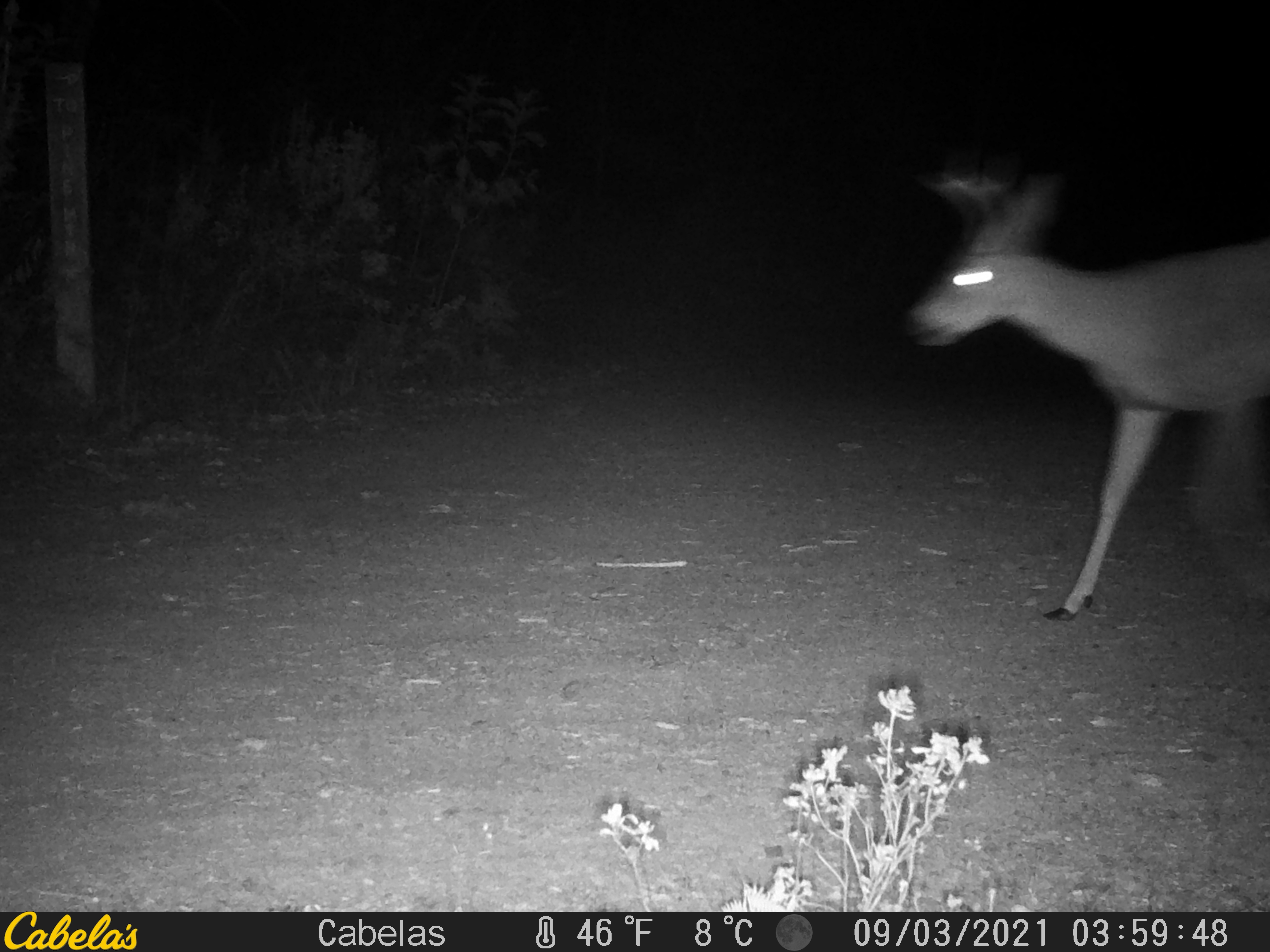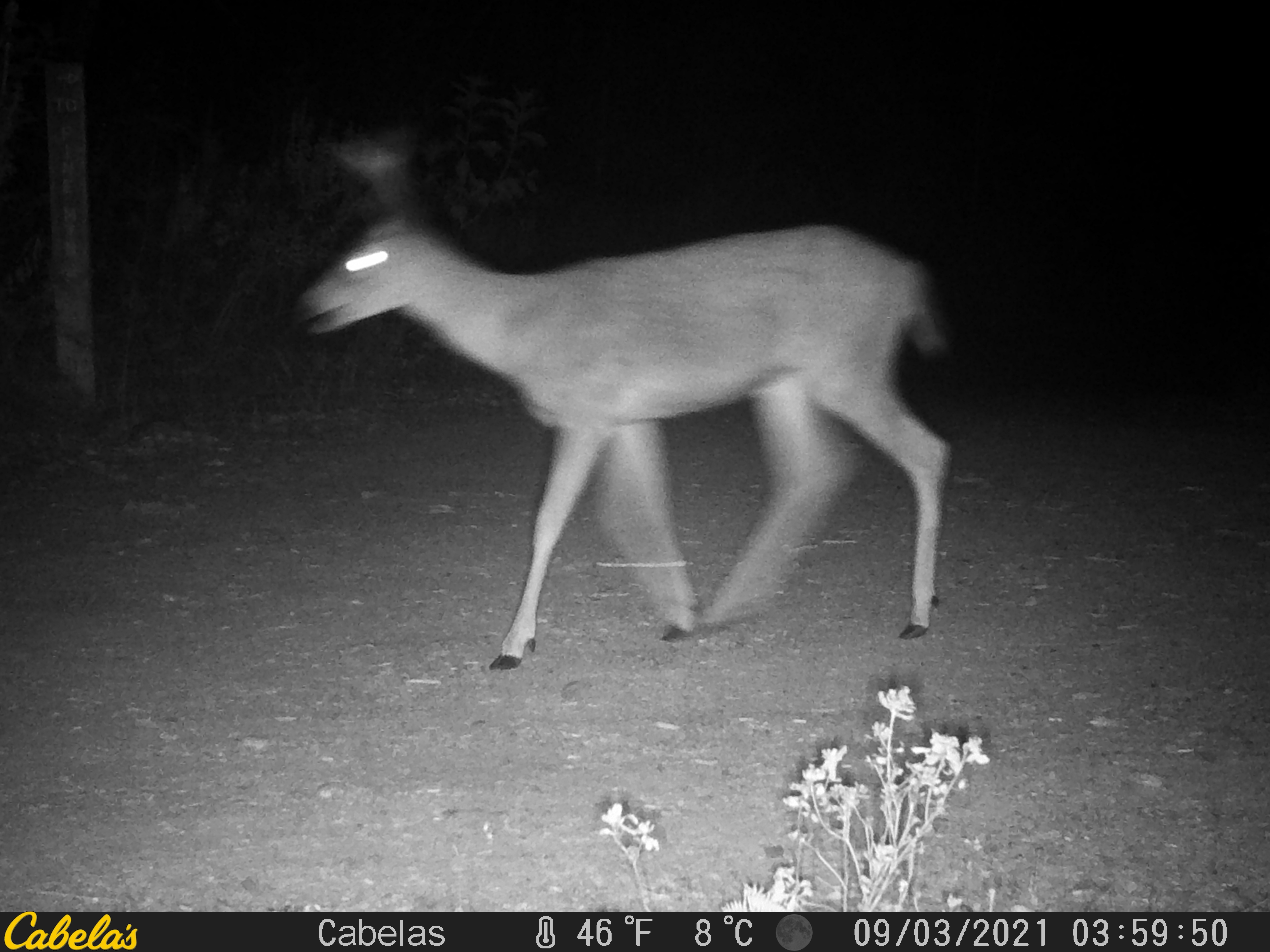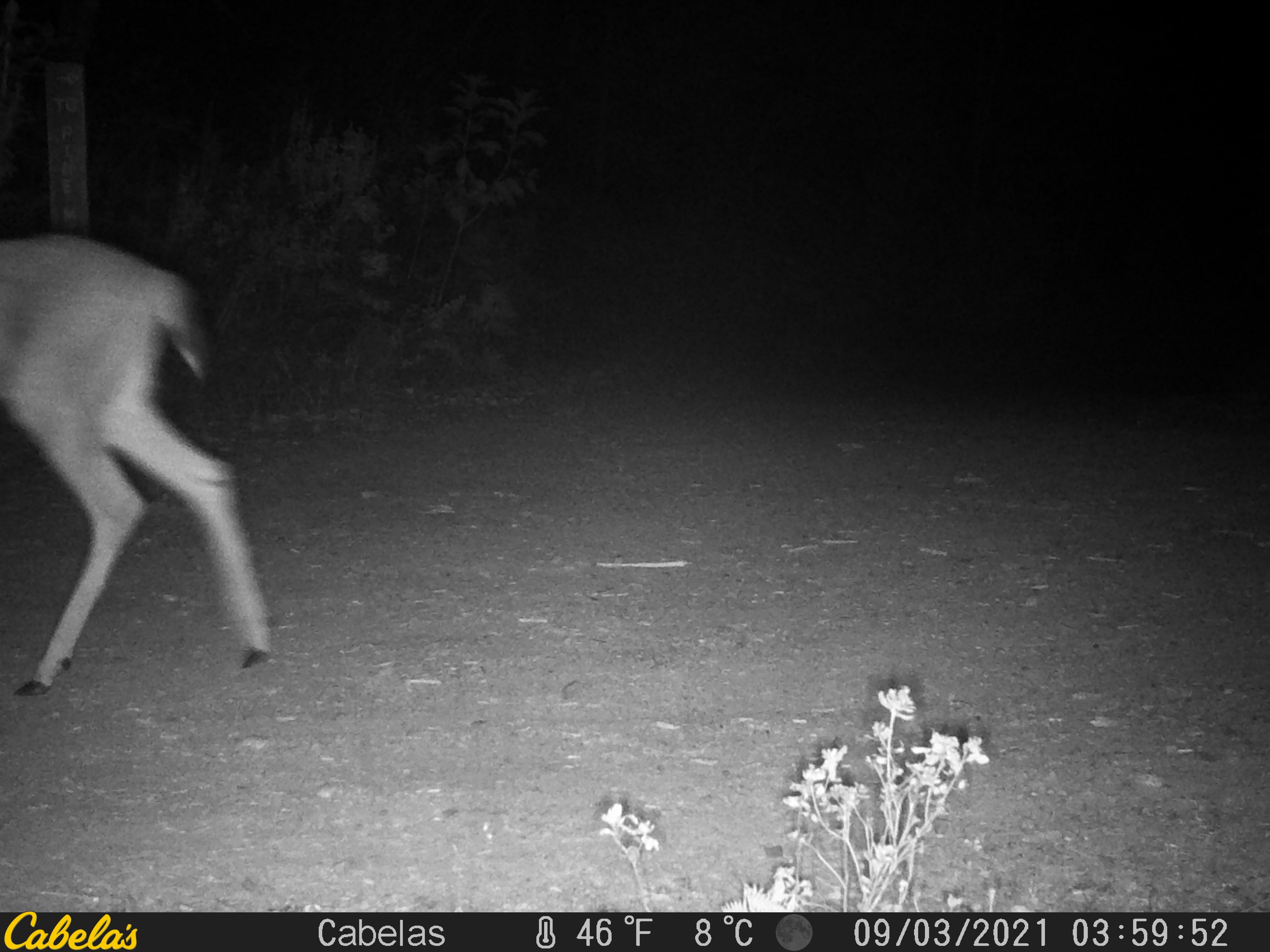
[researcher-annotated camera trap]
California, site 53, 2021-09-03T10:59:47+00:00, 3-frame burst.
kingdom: Animalia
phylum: Chordata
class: Mammalia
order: Artiodactyla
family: Cervidae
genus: Odocoileus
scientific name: Odocoileus hemionus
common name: mule deer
Mule deer (Odocoileus hemionus).